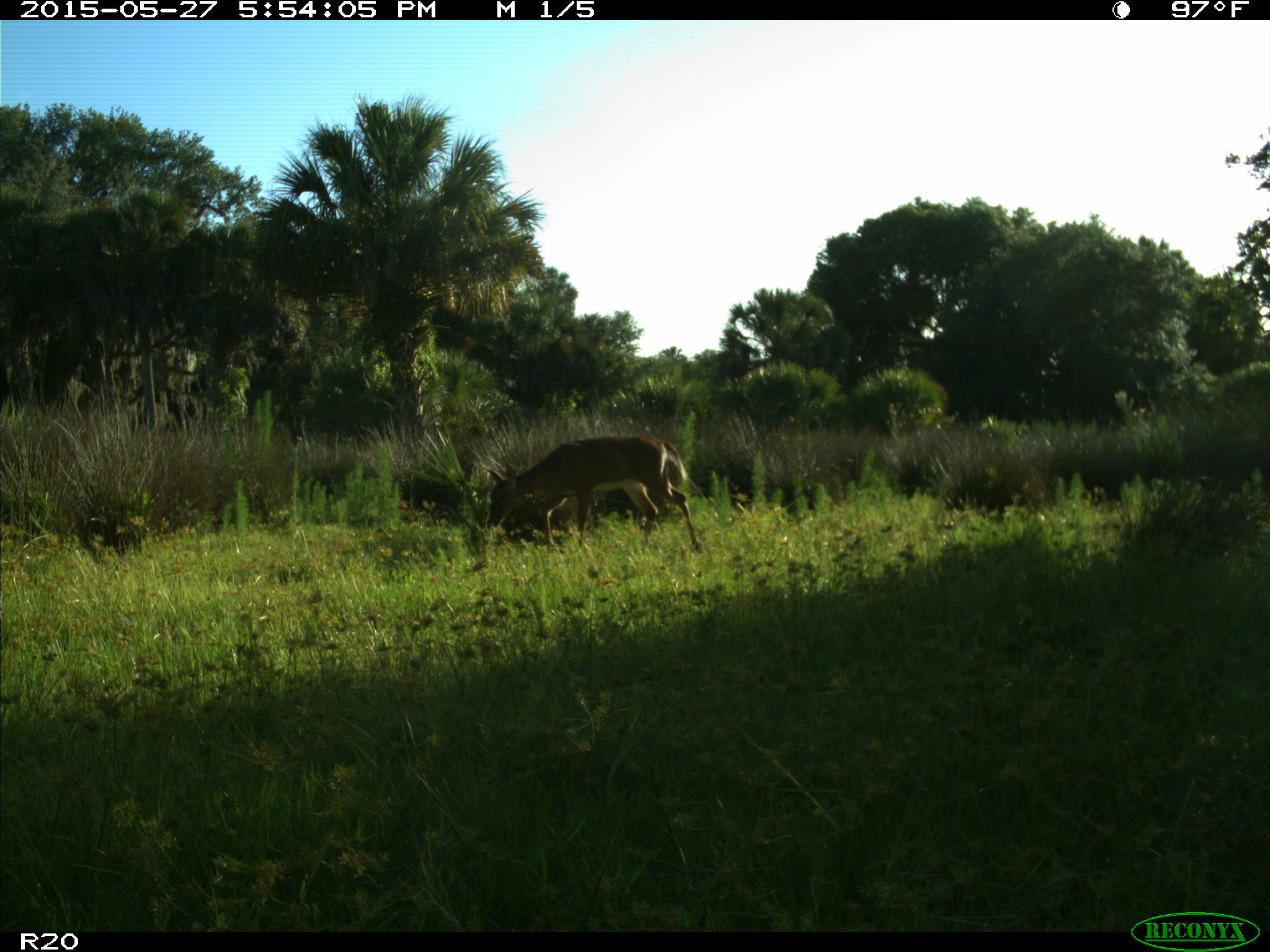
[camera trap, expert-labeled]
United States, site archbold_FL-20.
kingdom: Animalia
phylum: Chordata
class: Mammalia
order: Artiodactyla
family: Cervidae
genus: Odocoileus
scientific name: Odocoileus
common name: deer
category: unidentified deer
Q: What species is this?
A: Unidentified deer (deer) (Odocoileus).